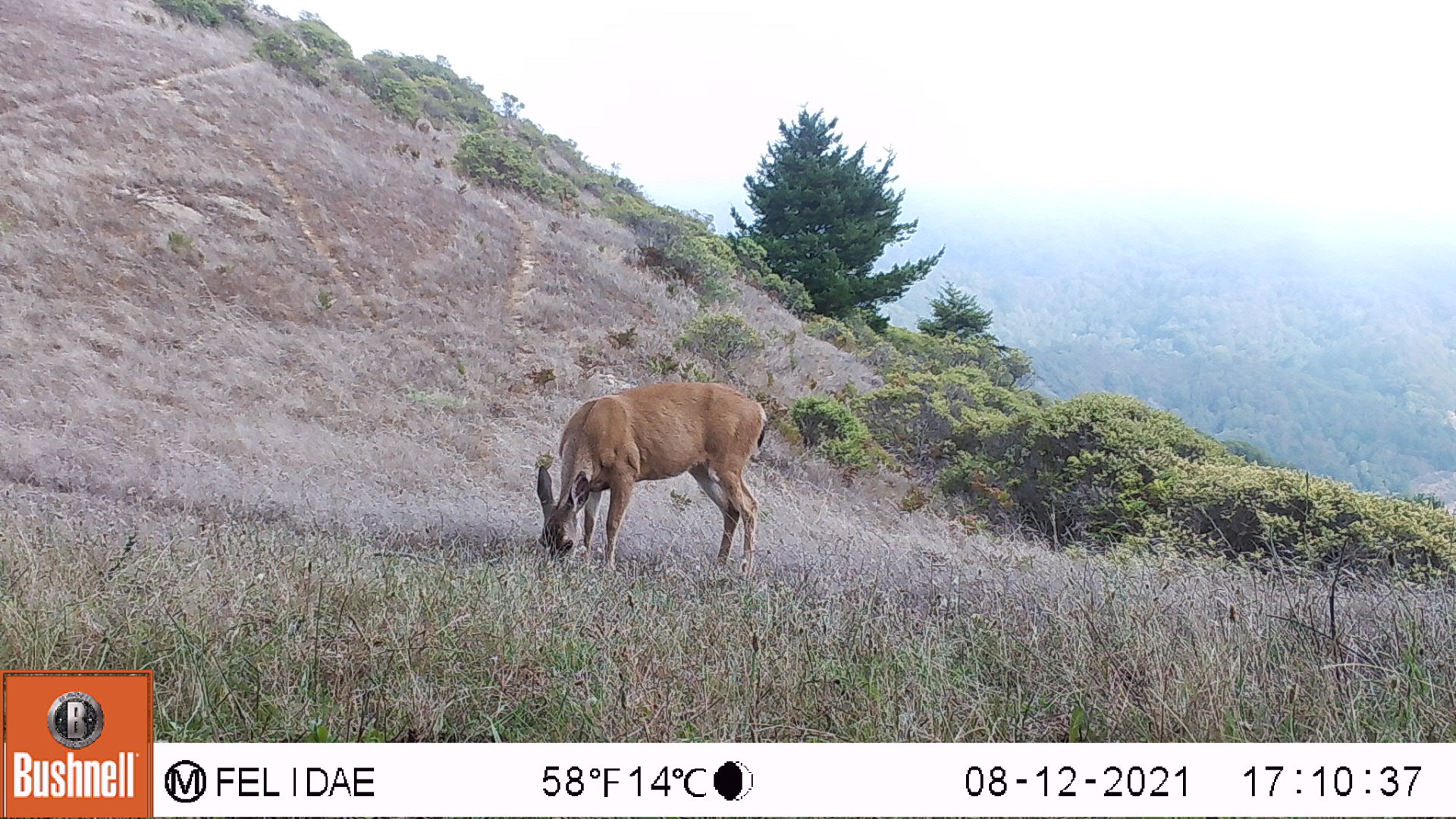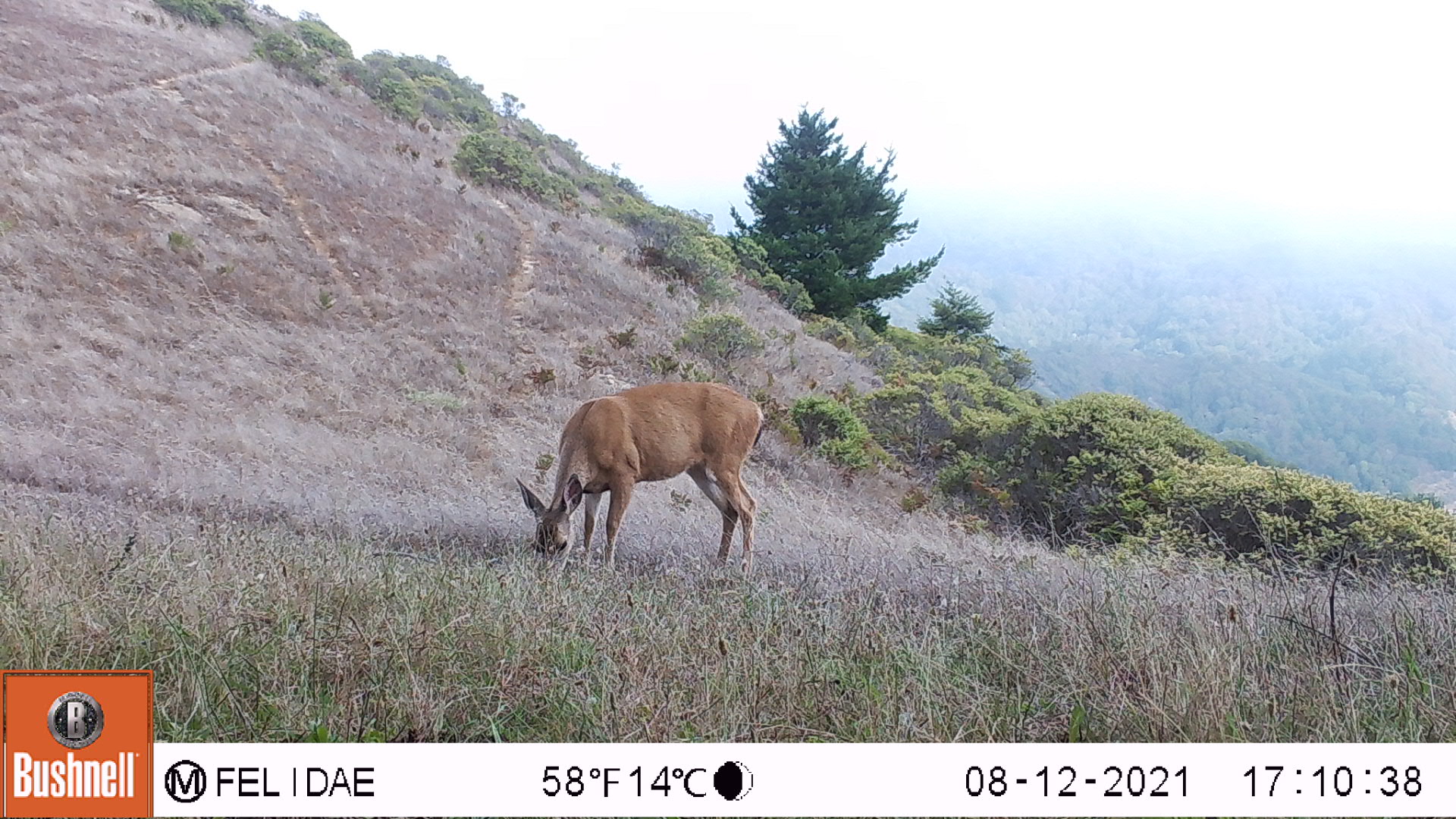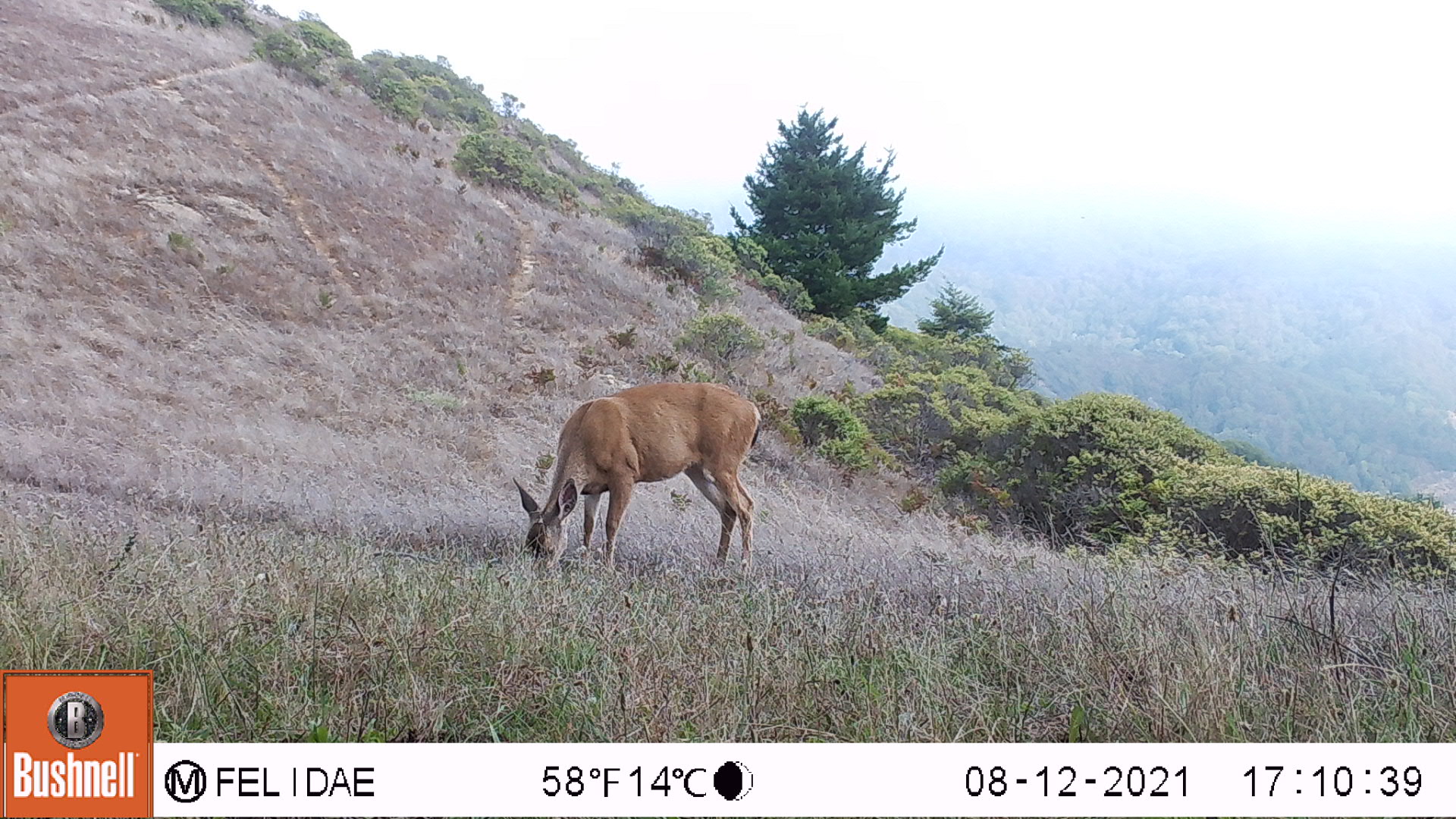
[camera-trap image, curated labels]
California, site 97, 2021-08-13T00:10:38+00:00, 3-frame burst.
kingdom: Animalia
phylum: Chordata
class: Mammalia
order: Artiodactyla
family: Cervidae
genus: Odocoileus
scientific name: Odocoileus hemionus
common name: mule deer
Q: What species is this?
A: Mule deer (Odocoileus hemionus).